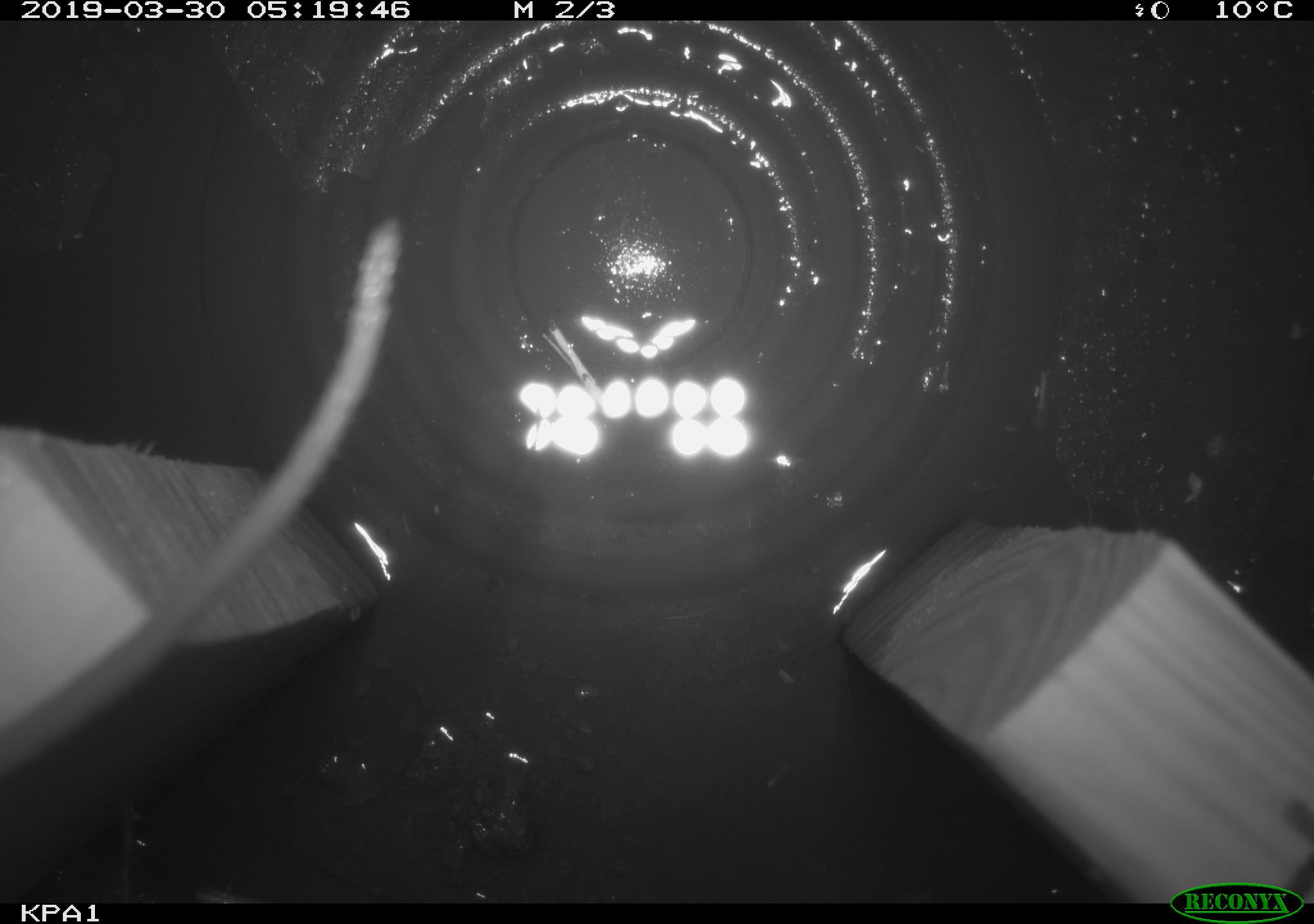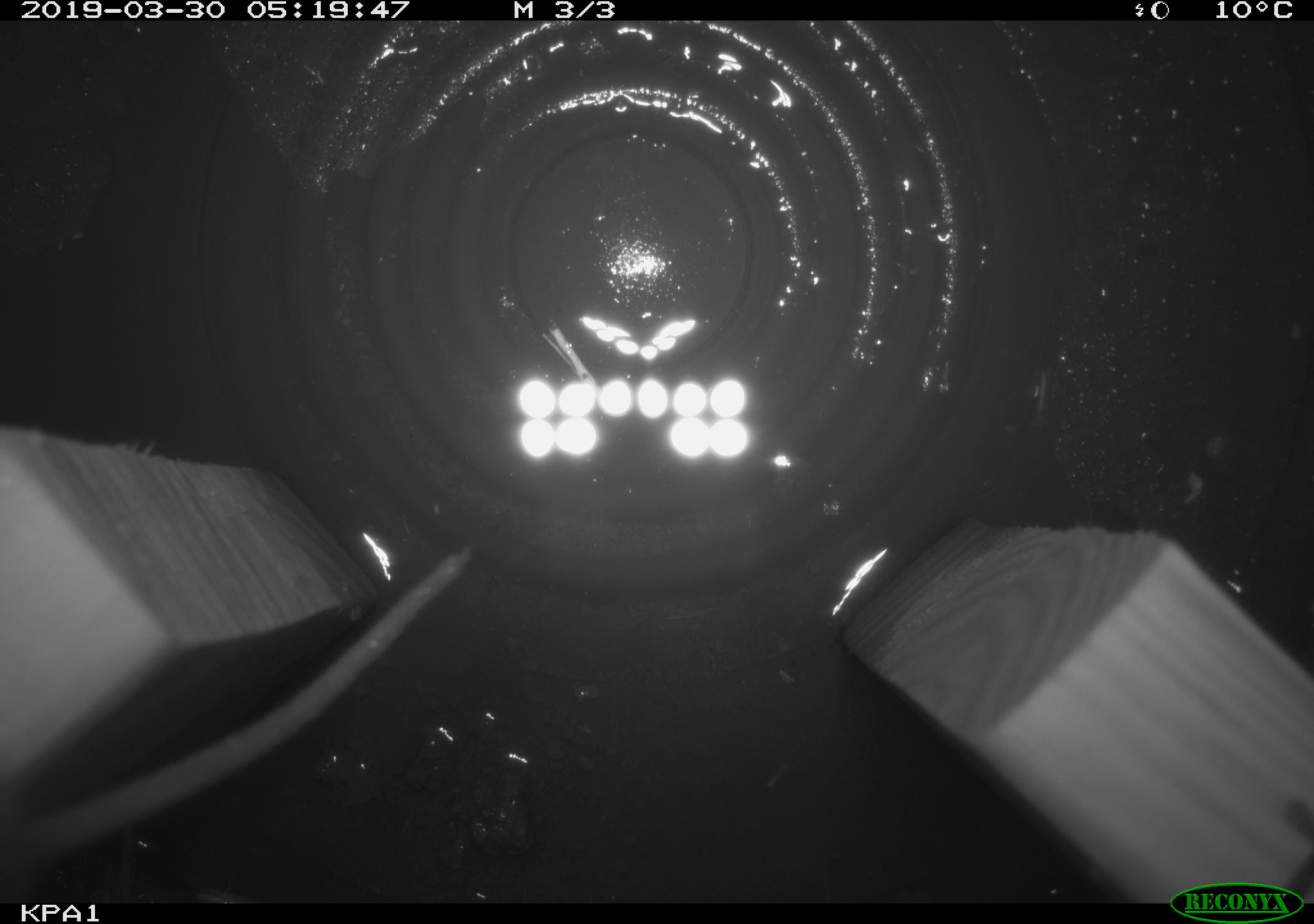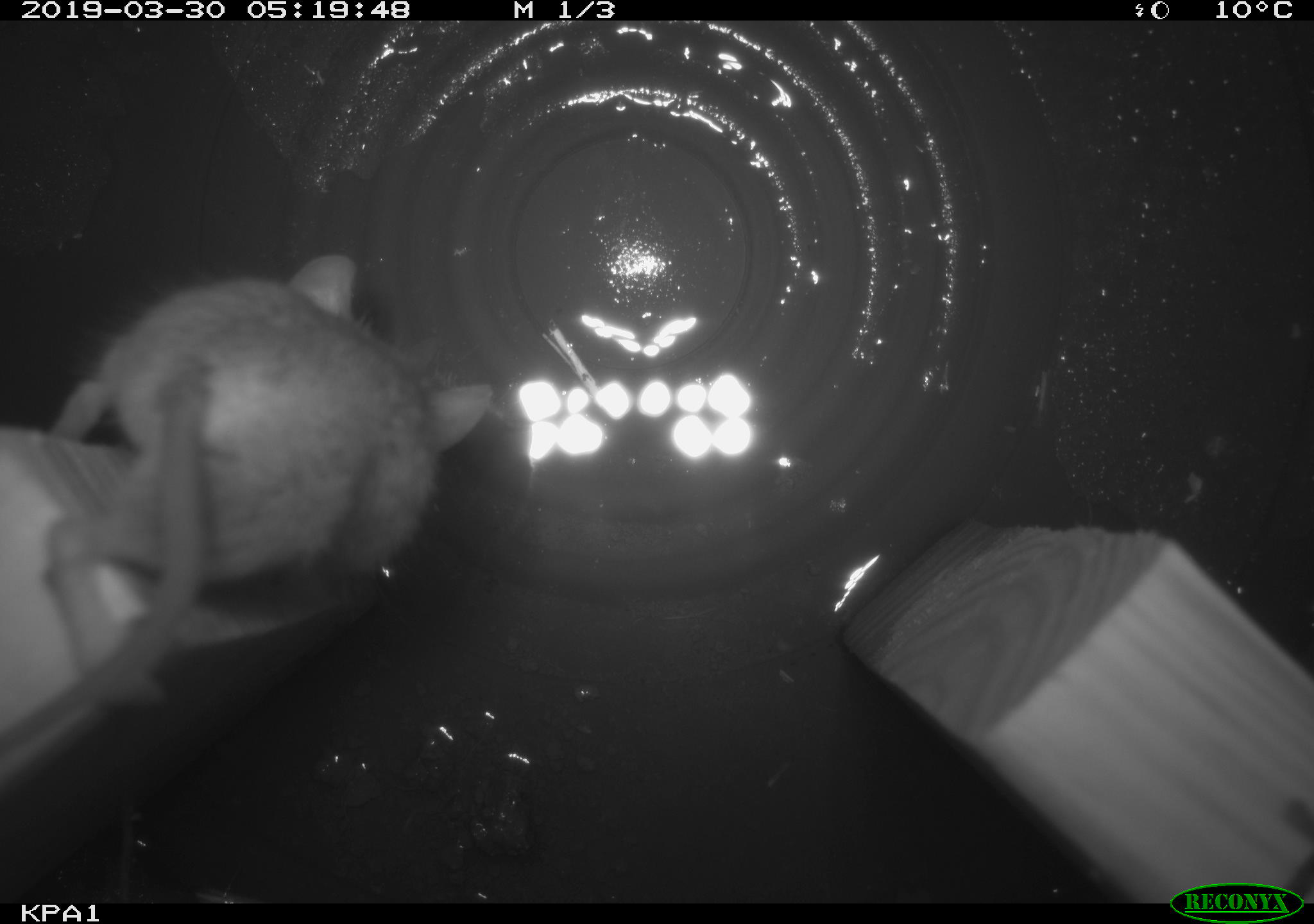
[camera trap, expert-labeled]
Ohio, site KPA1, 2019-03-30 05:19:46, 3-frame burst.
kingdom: Animalia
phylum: Chordata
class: Mammalia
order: Rodentia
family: Cricetidae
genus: Peromyscus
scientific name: Peromyscus leucopus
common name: white-footed mouse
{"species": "white-footed mouse (Peromyscus leucopus)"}